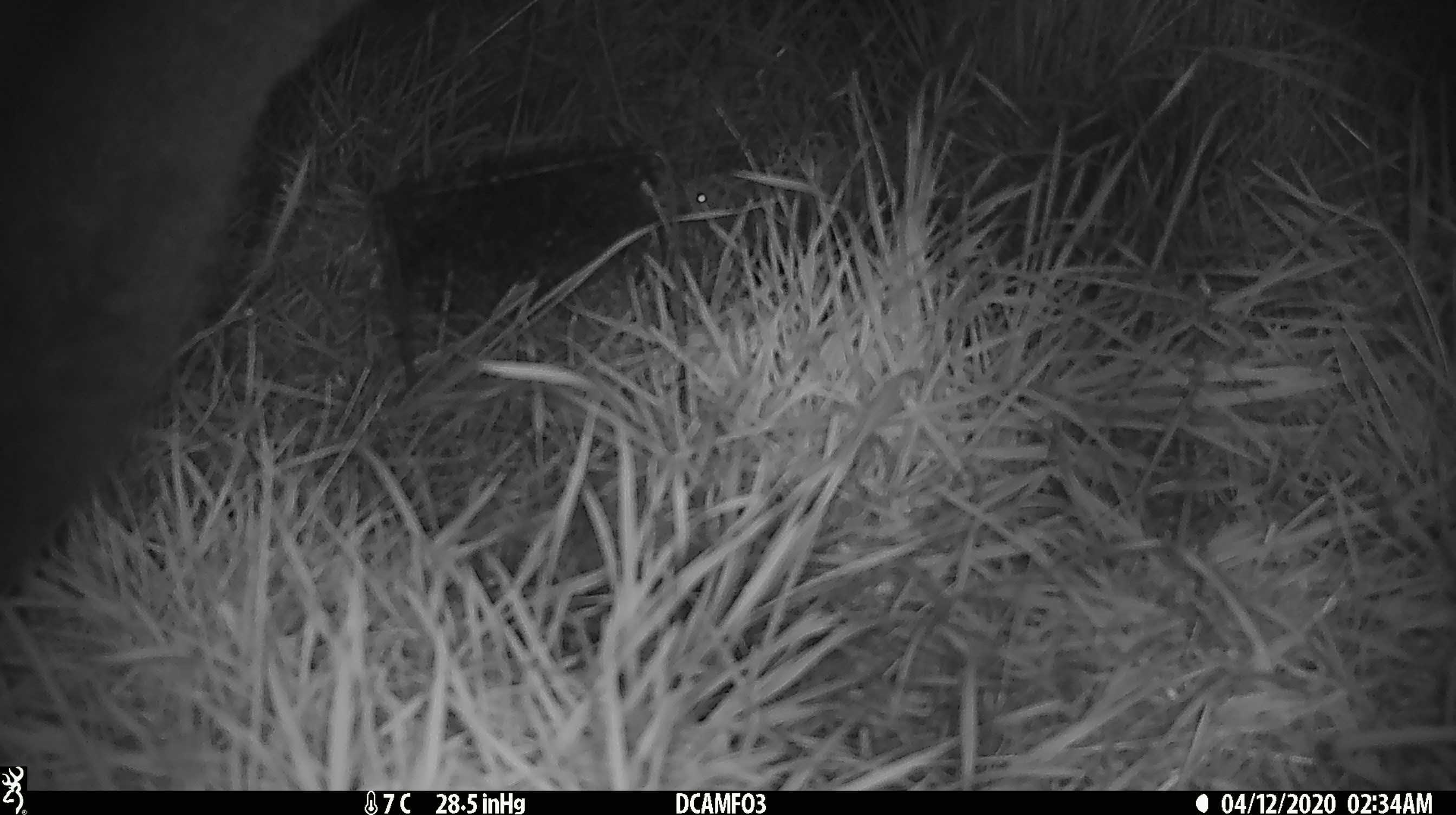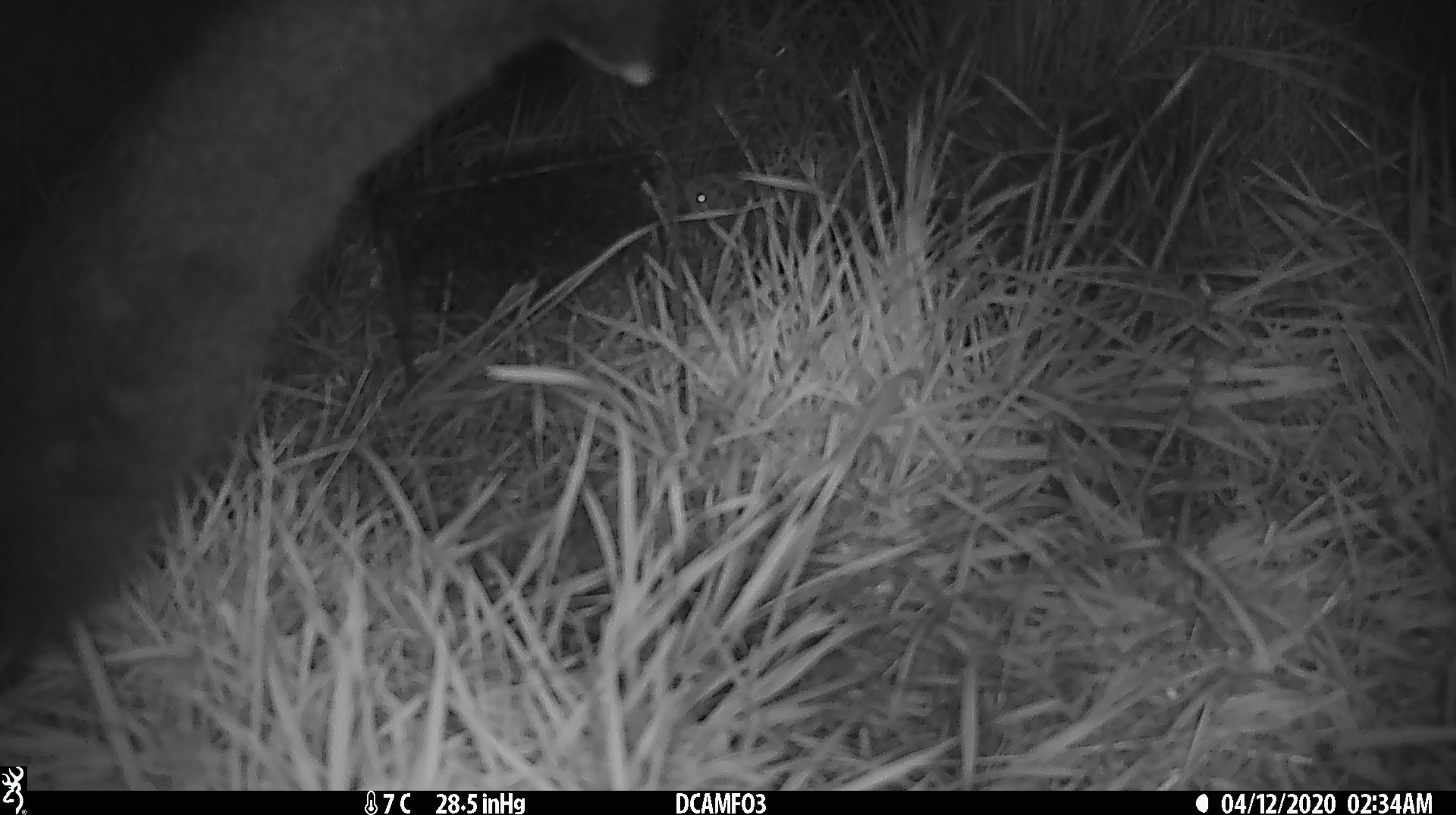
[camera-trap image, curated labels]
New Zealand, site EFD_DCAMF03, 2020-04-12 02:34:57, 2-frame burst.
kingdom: Animalia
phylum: Chordata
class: Mammalia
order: Diprotodontia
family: Phalangeridae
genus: Trichosurus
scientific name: Trichosurus vulpecula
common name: common brushtail possum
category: possum